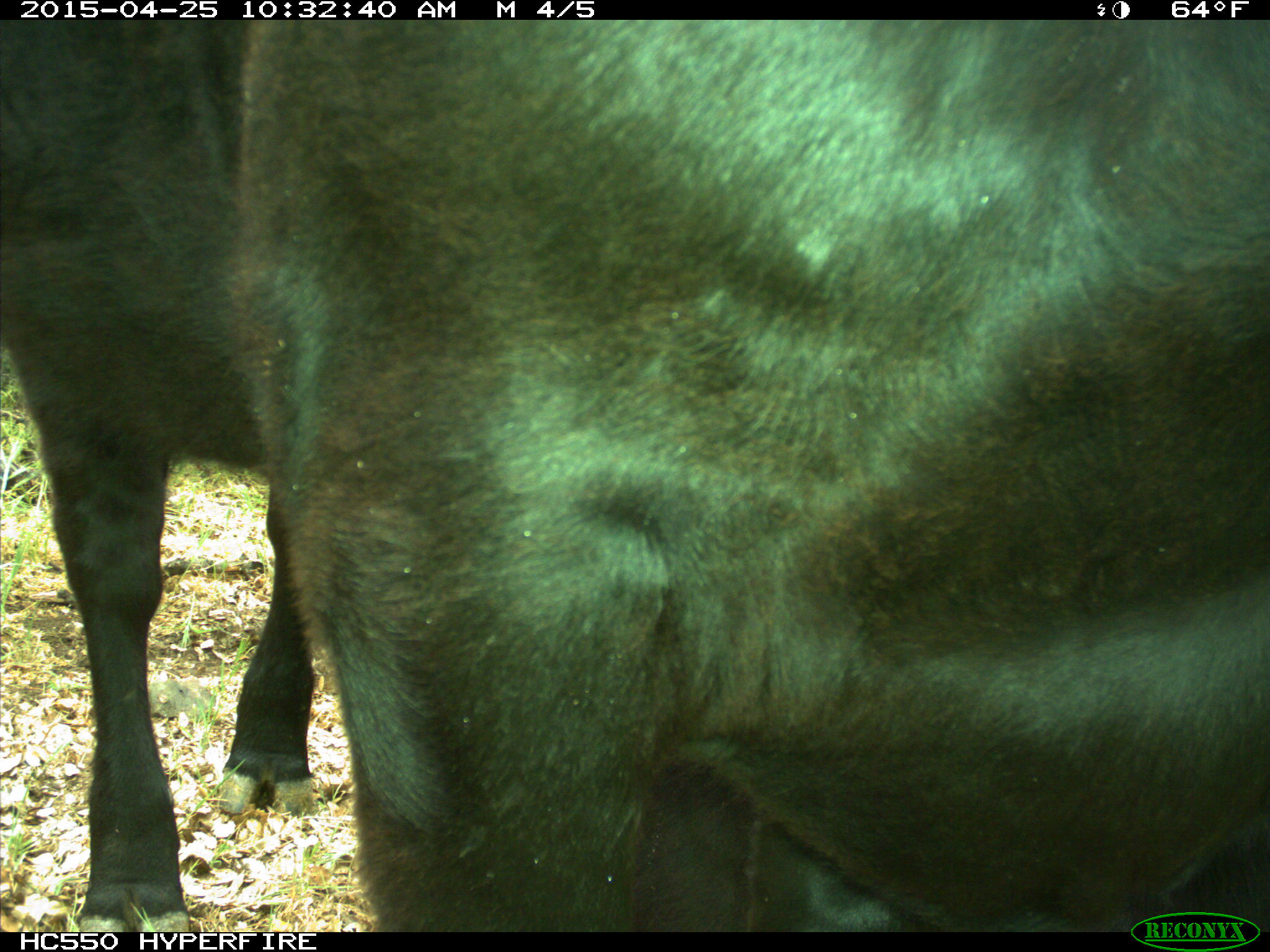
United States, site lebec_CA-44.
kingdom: Animalia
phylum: Chordata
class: Mammalia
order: Artiodactyla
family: Suidae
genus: Sus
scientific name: Sus scrofa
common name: wild boar